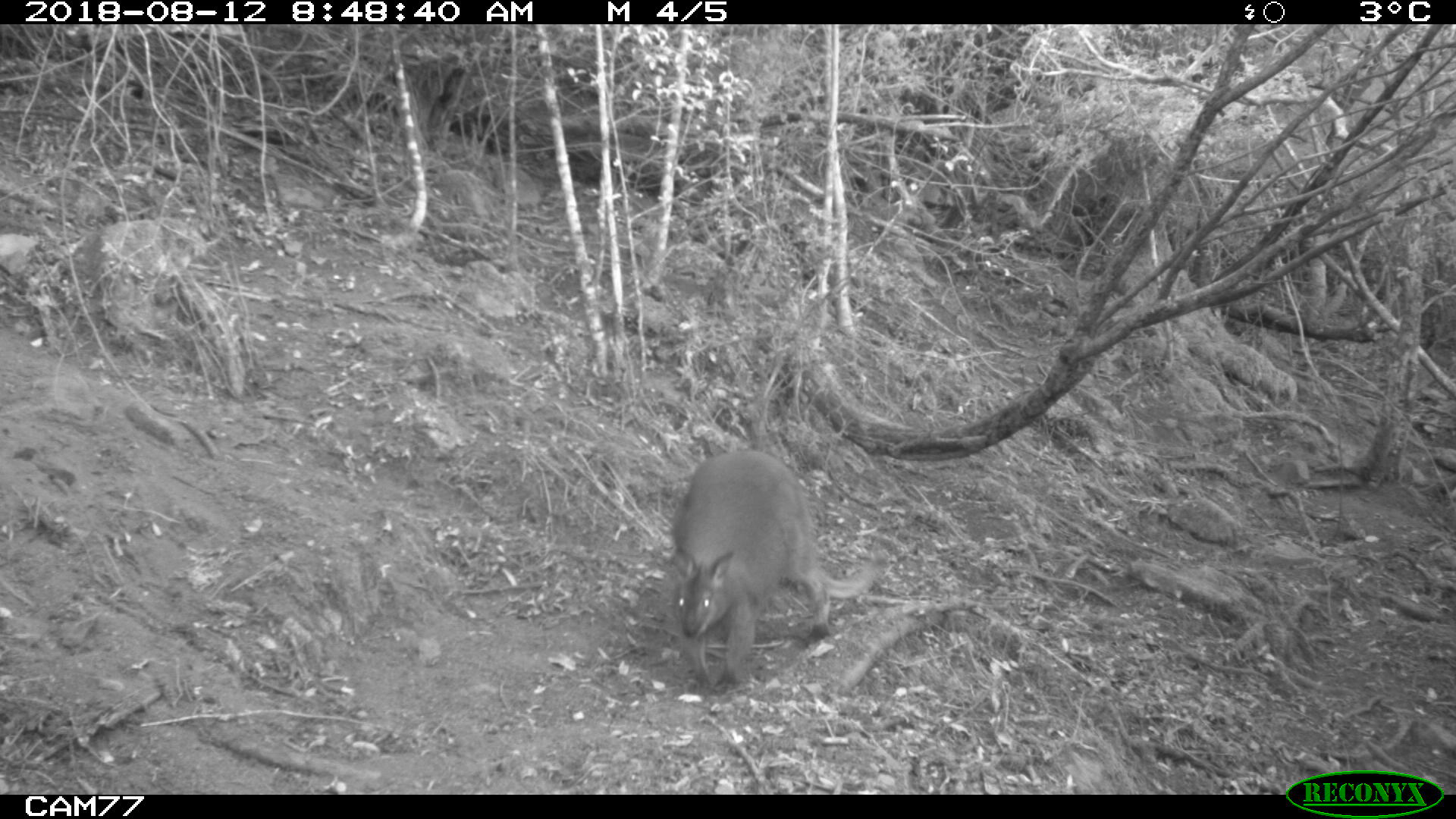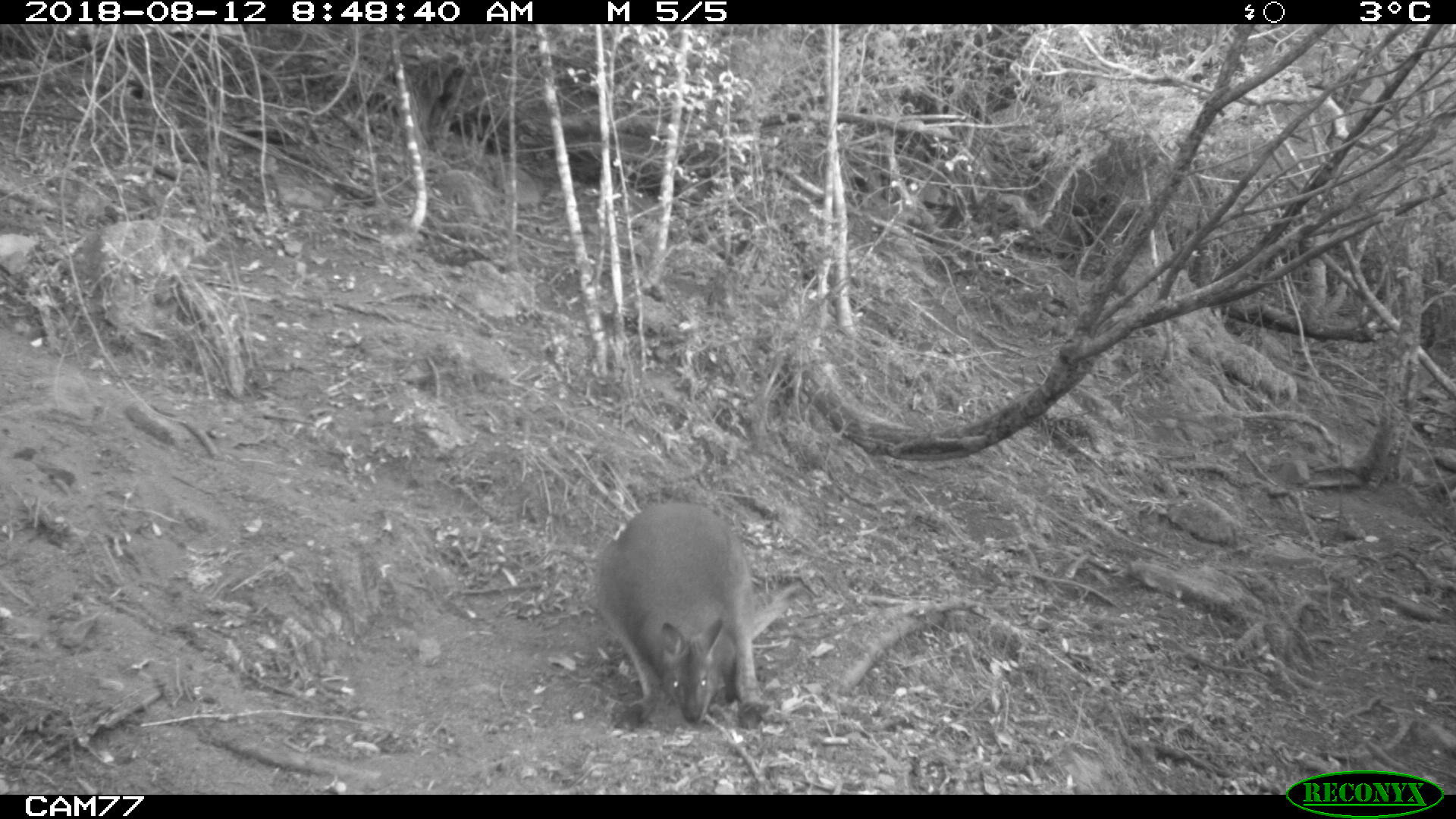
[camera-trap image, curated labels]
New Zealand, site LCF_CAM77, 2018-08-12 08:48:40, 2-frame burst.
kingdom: Animalia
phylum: Chordata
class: Mammalia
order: Diprotodontia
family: Macropodidae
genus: Notamacropus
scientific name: Notamacropus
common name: wallaby